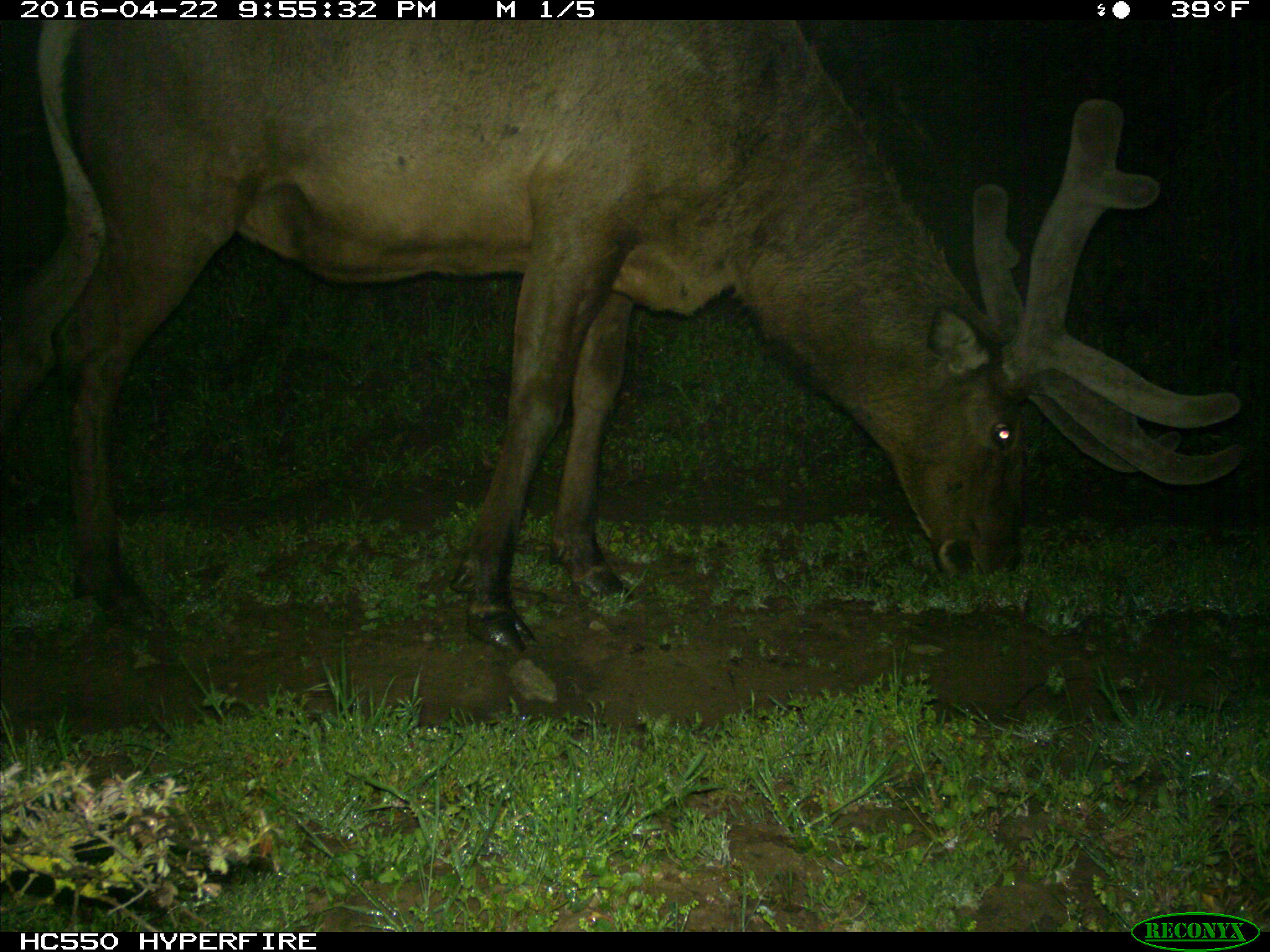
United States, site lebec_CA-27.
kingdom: Animalia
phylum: Chordata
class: Mammalia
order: Artiodactyla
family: Cervidae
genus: Cervus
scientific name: Cervus canadensis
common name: elk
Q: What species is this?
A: Cervus canadensis (elk).